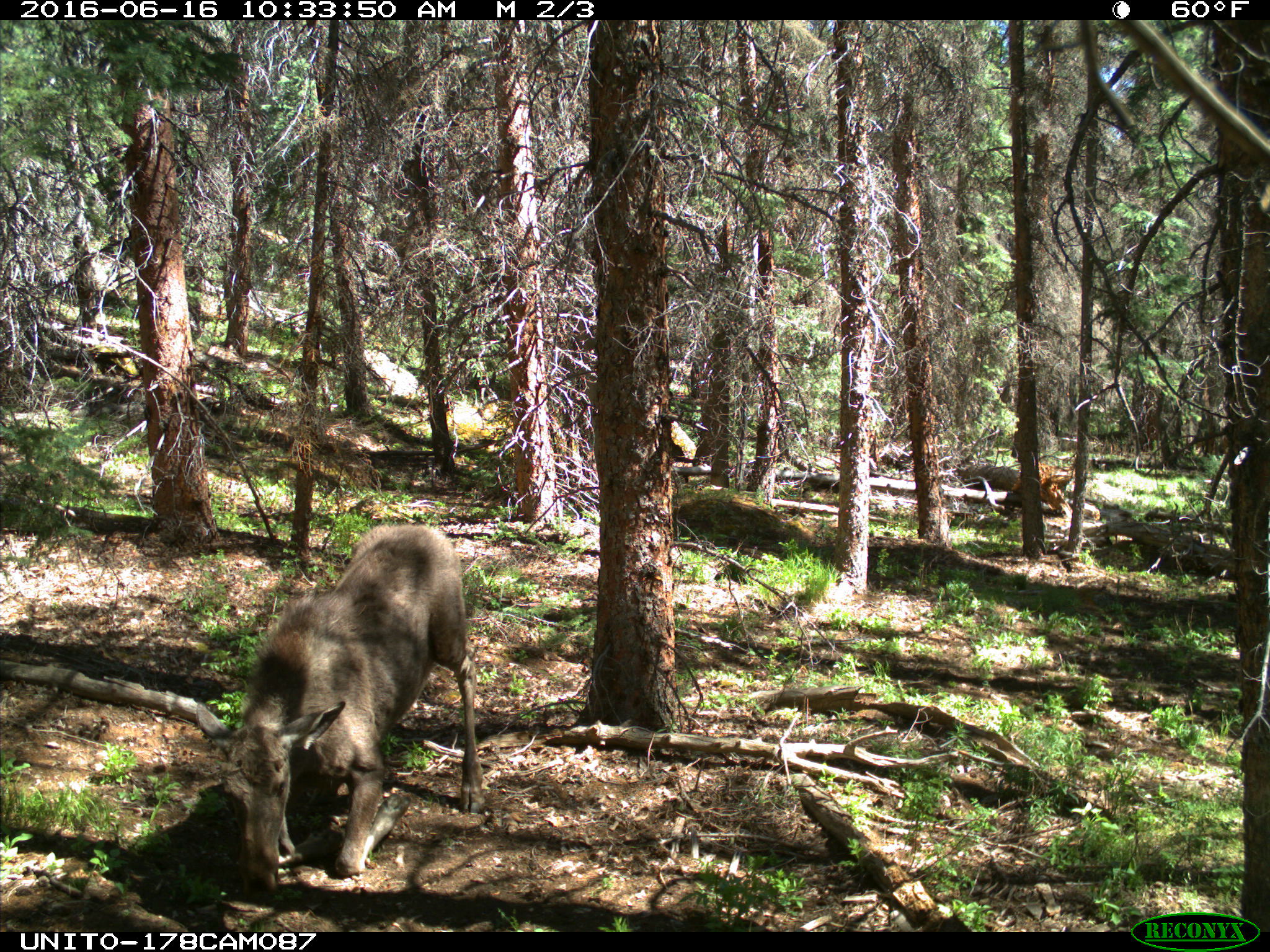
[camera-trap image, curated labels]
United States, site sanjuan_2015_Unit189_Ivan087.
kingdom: Animalia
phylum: Chordata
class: Mammalia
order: Artiodactyla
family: Cervidae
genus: Alces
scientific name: Alces alces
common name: moose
Alces alces (moose).